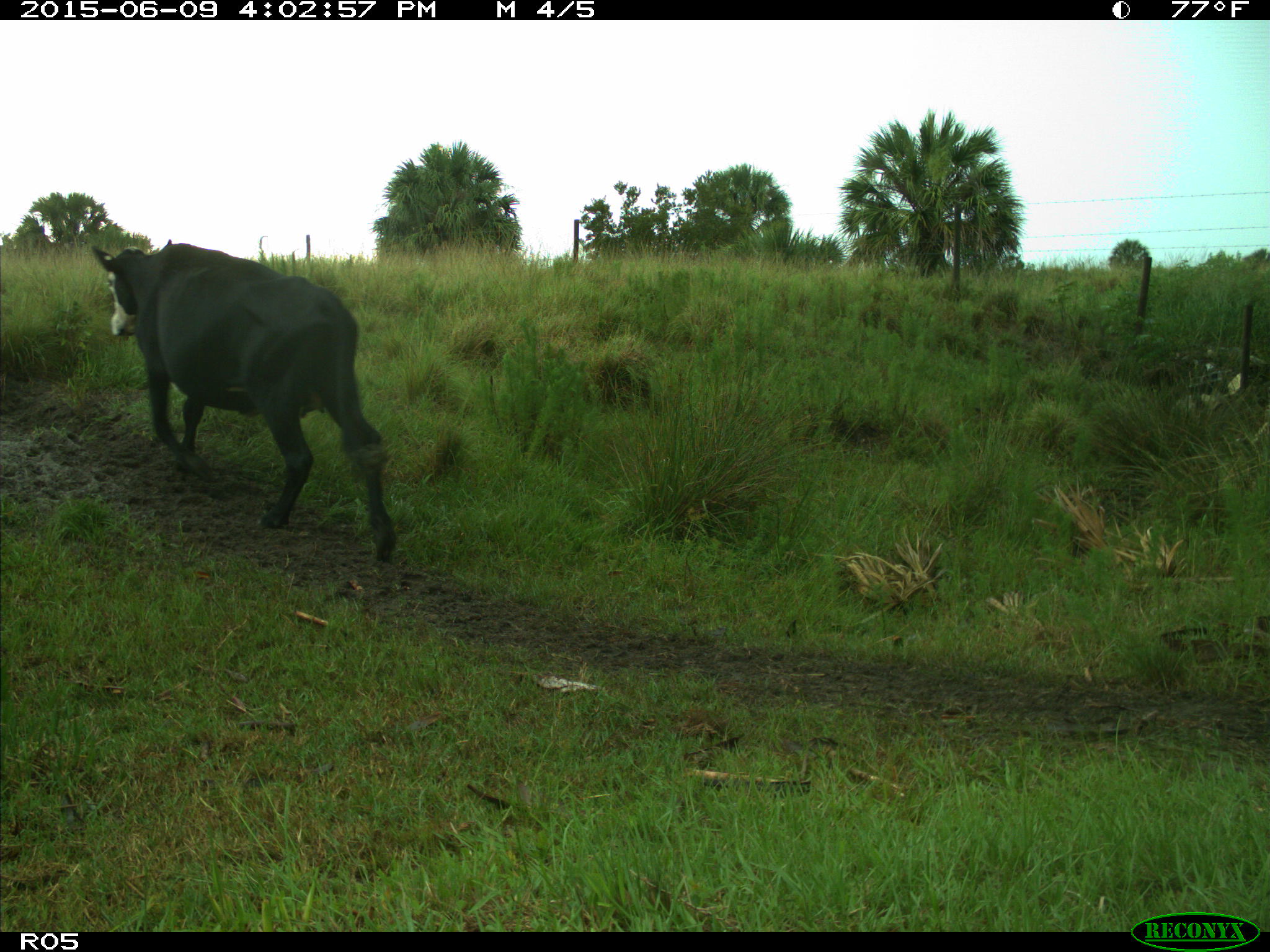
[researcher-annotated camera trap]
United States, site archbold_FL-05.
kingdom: Animalia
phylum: Chordata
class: Mammalia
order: Artiodactyla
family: Bovidae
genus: Bos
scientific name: Bos taurus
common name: domestic cow